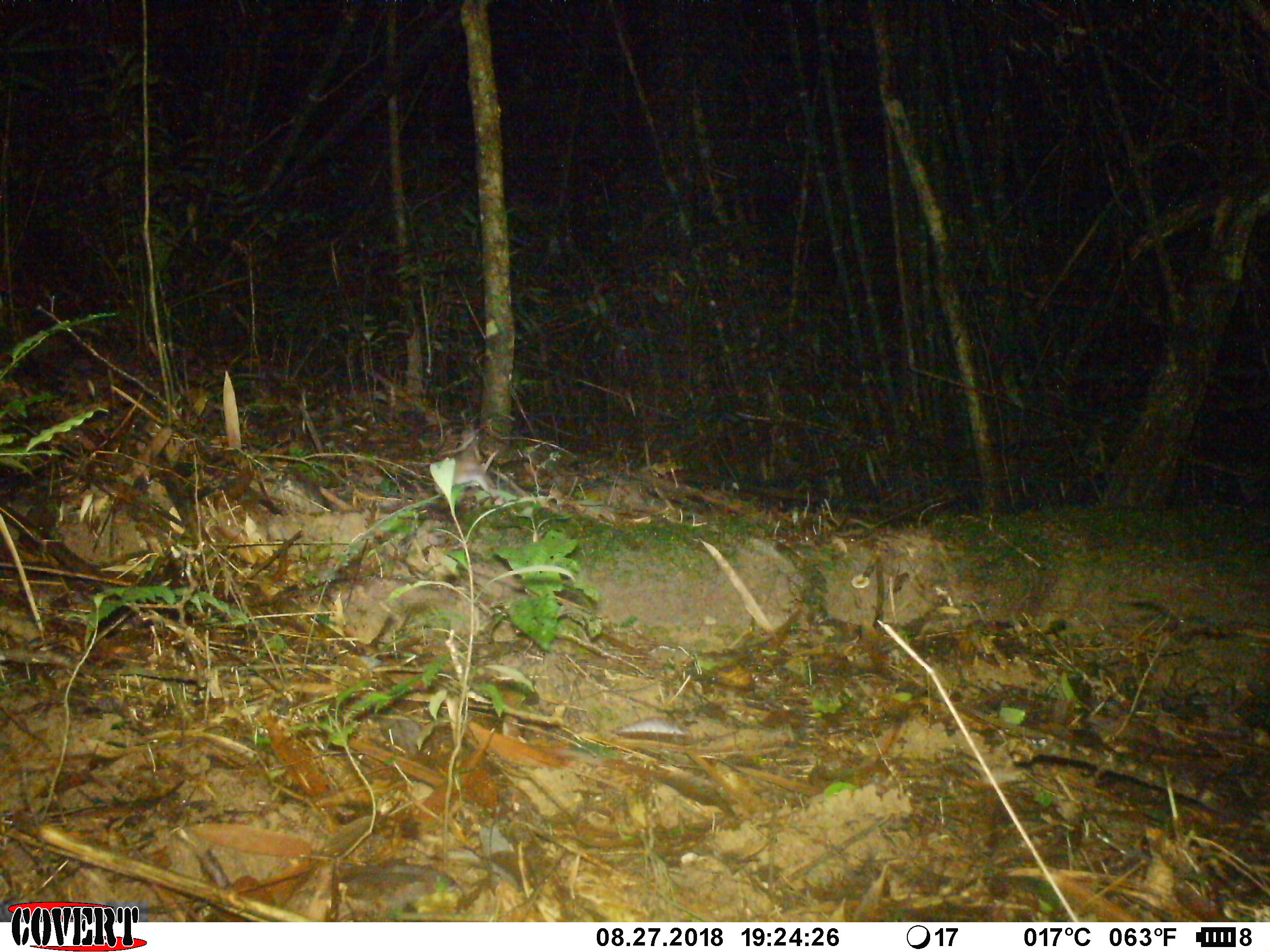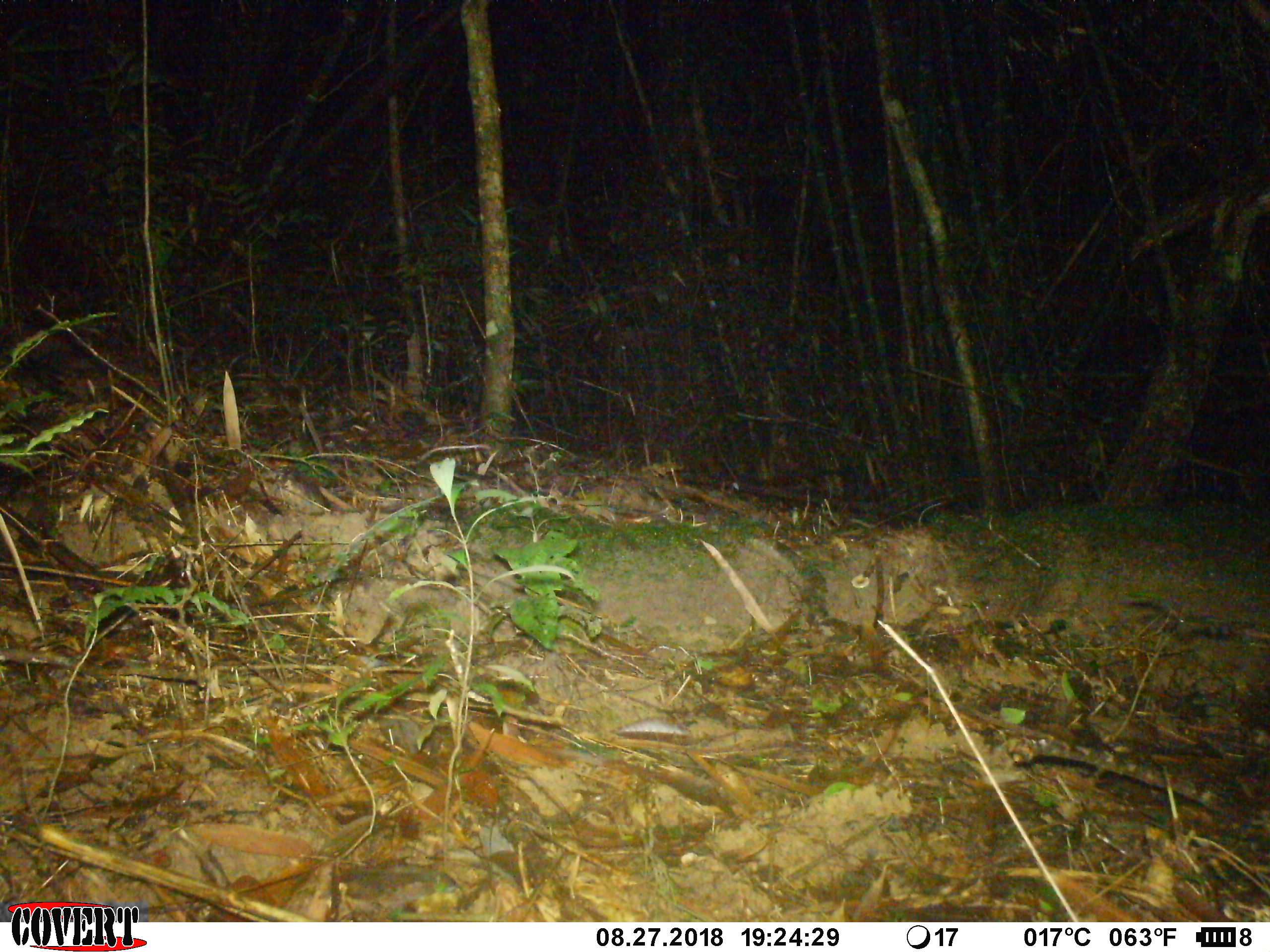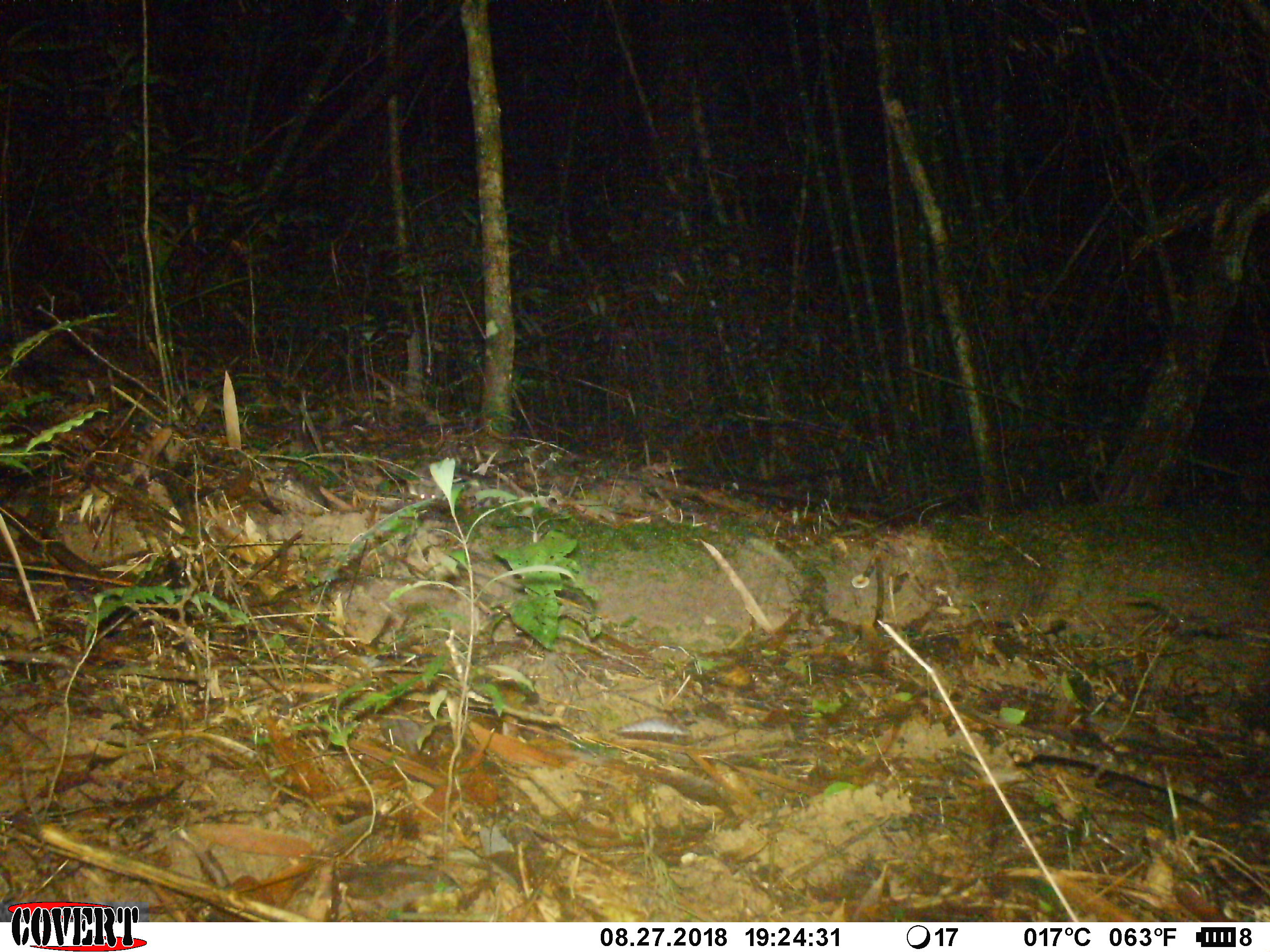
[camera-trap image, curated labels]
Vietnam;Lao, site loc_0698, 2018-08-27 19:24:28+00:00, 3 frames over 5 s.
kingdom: Animalia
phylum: Chordata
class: Mammalia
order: Rodentia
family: Muridae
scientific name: Muridae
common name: old-world mice and rats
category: unidentified murid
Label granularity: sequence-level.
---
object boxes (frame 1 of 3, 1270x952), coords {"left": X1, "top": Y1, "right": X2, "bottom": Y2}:
unidentified murid: {"left": 434, "top": 428, "right": 497, "bottom": 497}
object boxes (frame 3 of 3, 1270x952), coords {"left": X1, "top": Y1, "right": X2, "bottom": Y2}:
unidentified murid: {"left": 407, "top": 457, "right": 444, "bottom": 500}